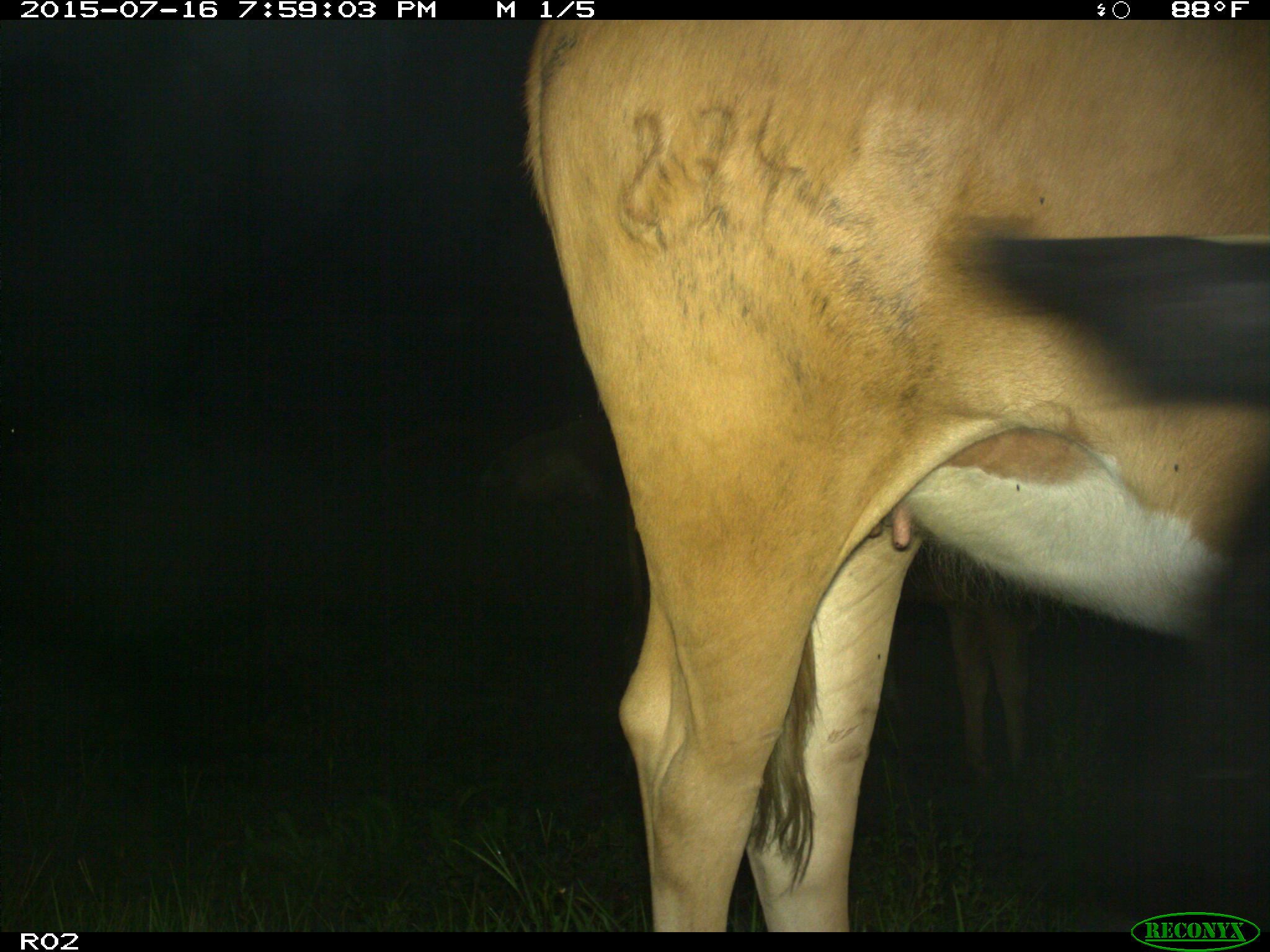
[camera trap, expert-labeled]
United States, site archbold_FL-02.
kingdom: Animalia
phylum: Chordata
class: Mammalia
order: Artiodactyla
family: Bovidae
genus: Bos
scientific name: Bos taurus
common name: domestic cow